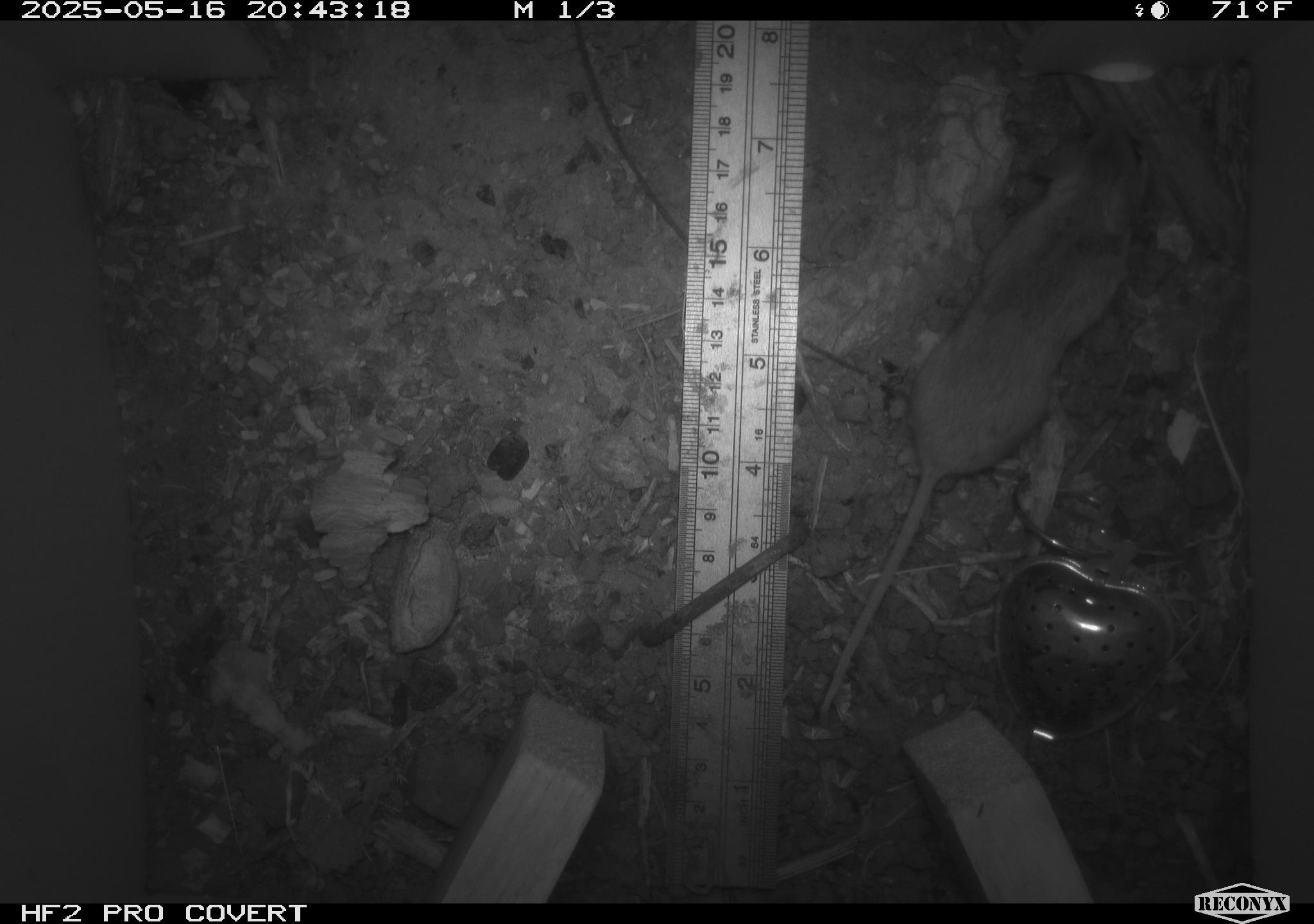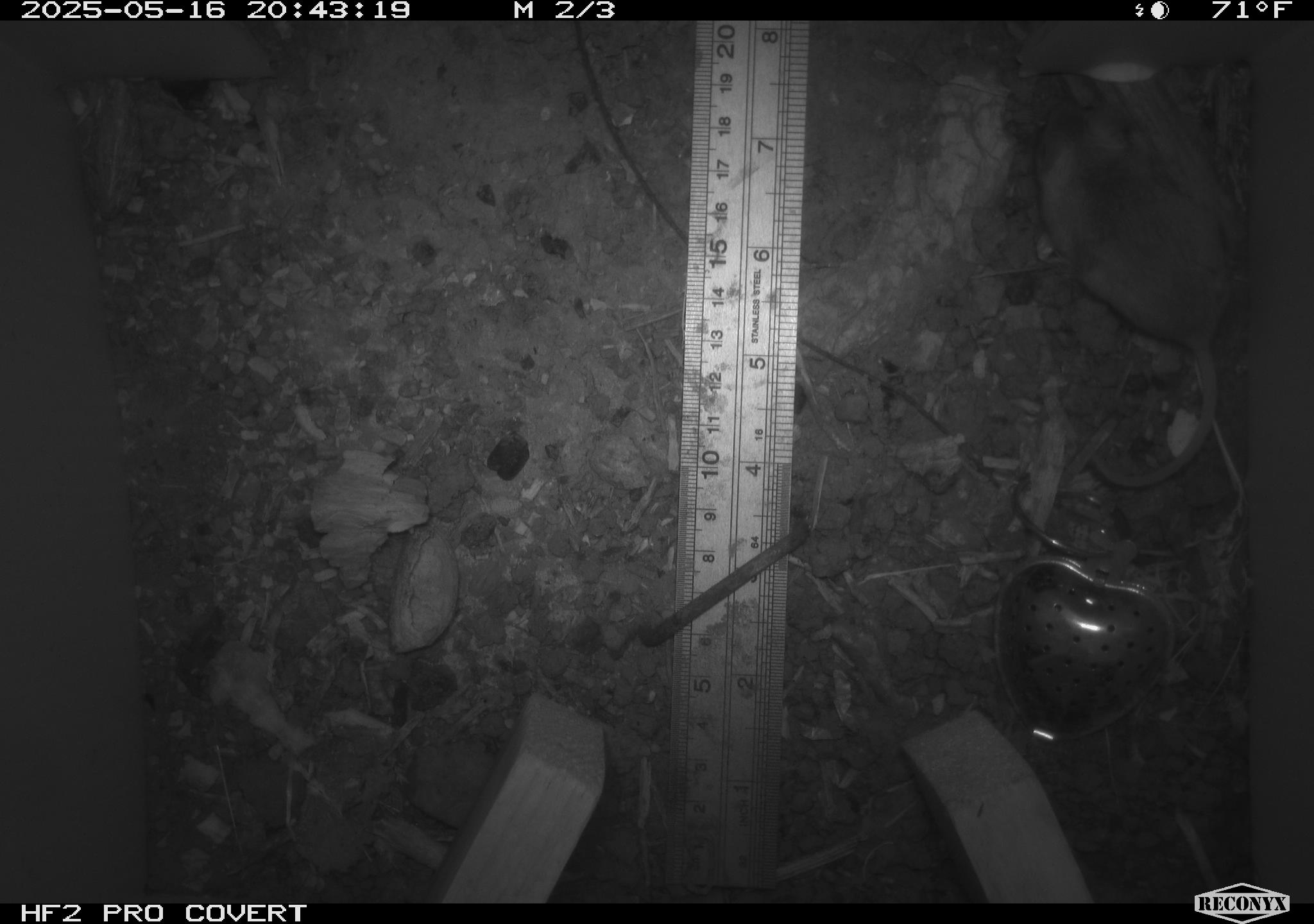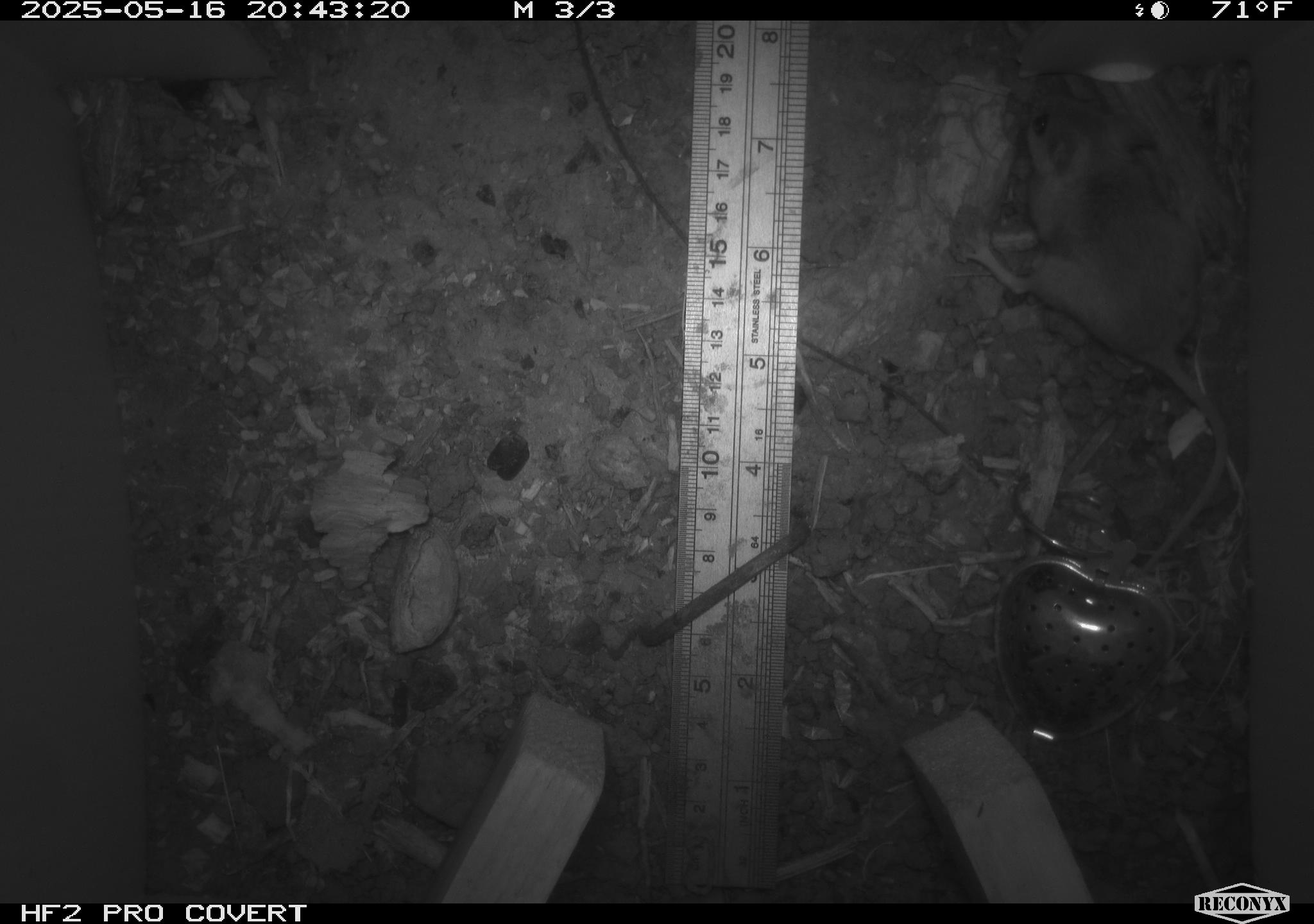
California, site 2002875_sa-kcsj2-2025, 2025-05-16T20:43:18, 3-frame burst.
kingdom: Animalia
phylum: Chordata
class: Mammalia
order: Rodentia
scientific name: Rodentia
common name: rodent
Rodent (Rodentia).